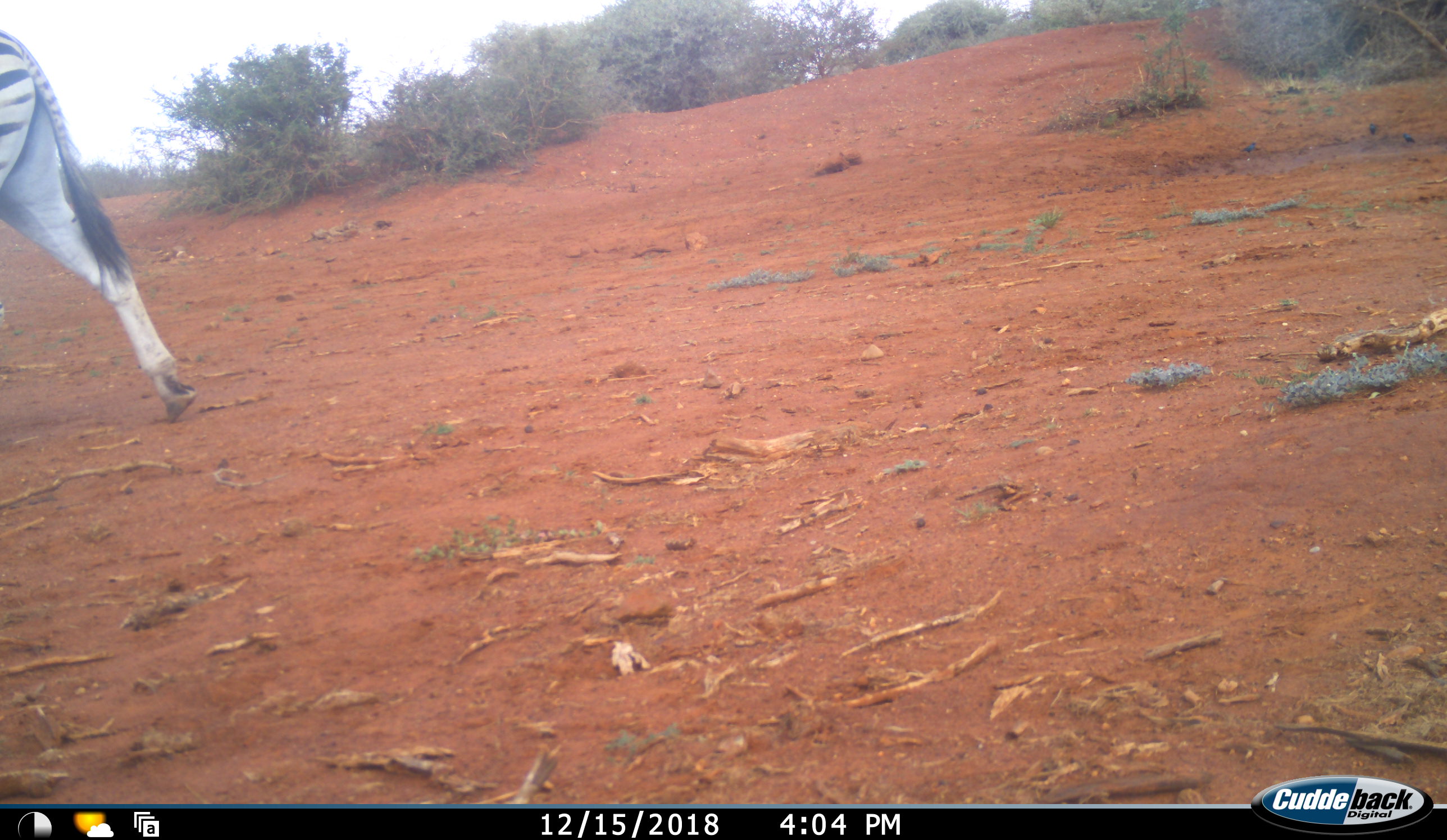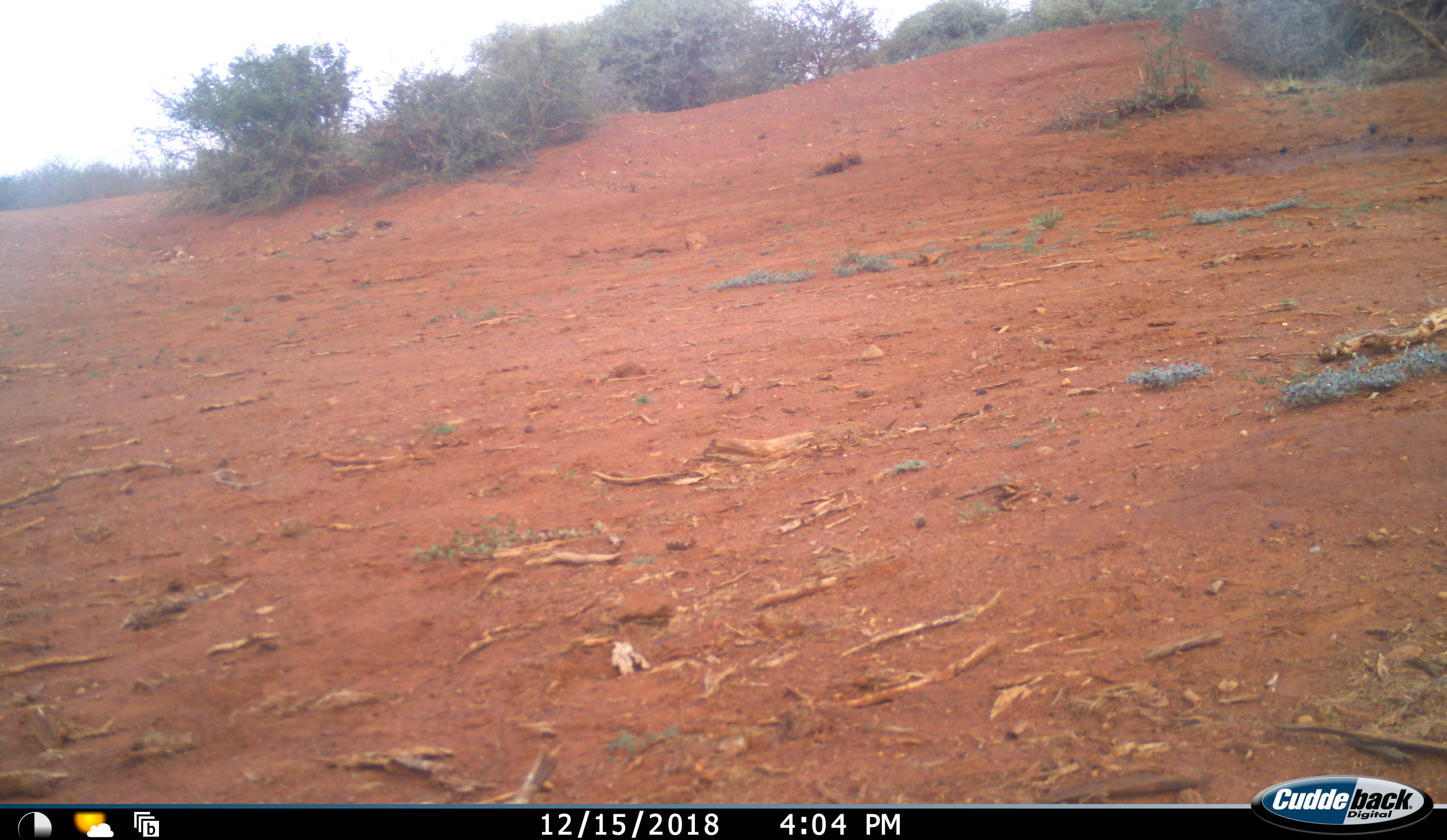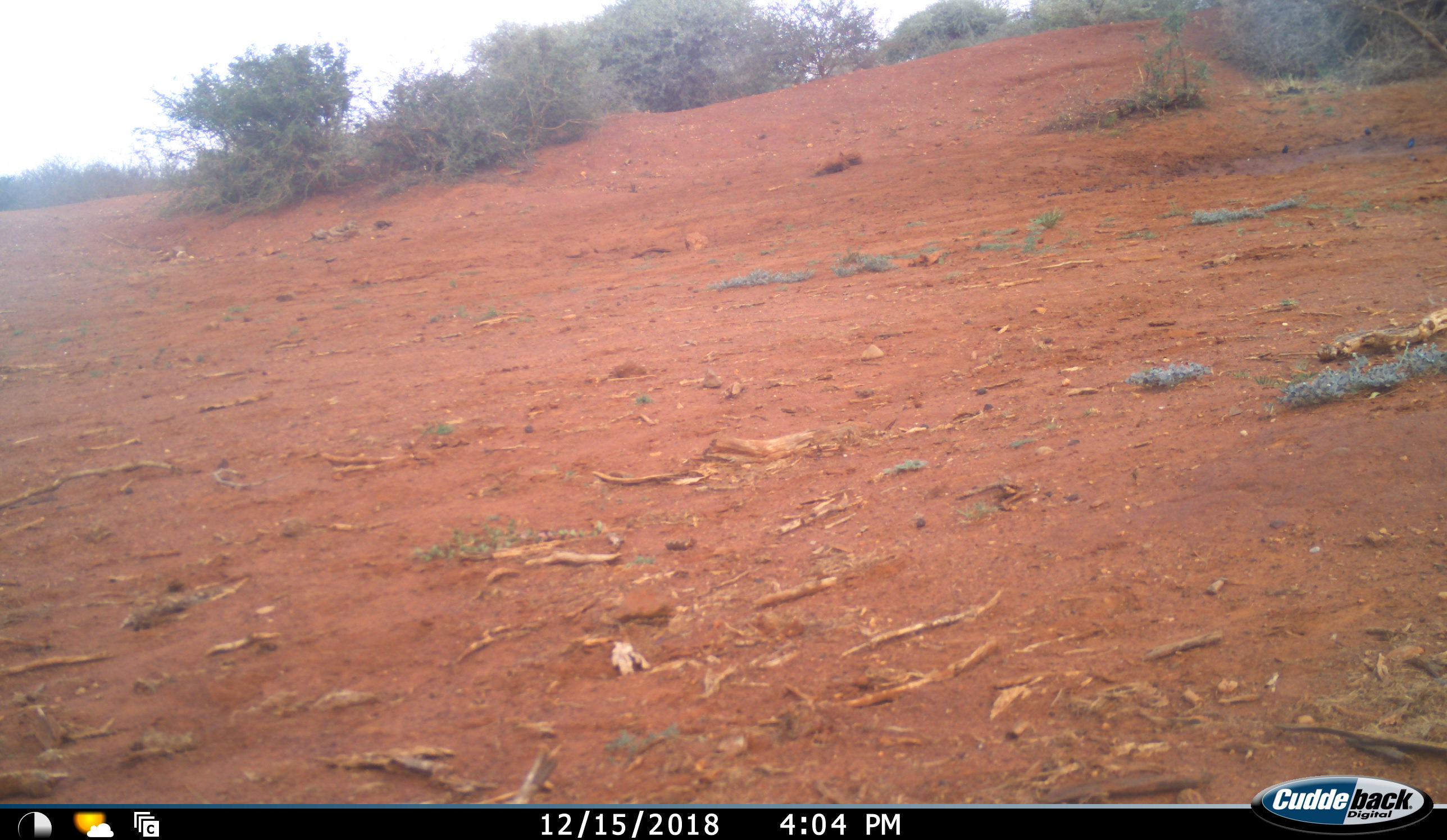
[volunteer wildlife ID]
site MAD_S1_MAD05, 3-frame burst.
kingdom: Animalia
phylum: Chordata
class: Mammalia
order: Perissodactyla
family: Equidae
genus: Equus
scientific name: Equus quagga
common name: plains zebra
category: zebraplains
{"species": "zebraplains (plains zebra) (Equus quagga)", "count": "1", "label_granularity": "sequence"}